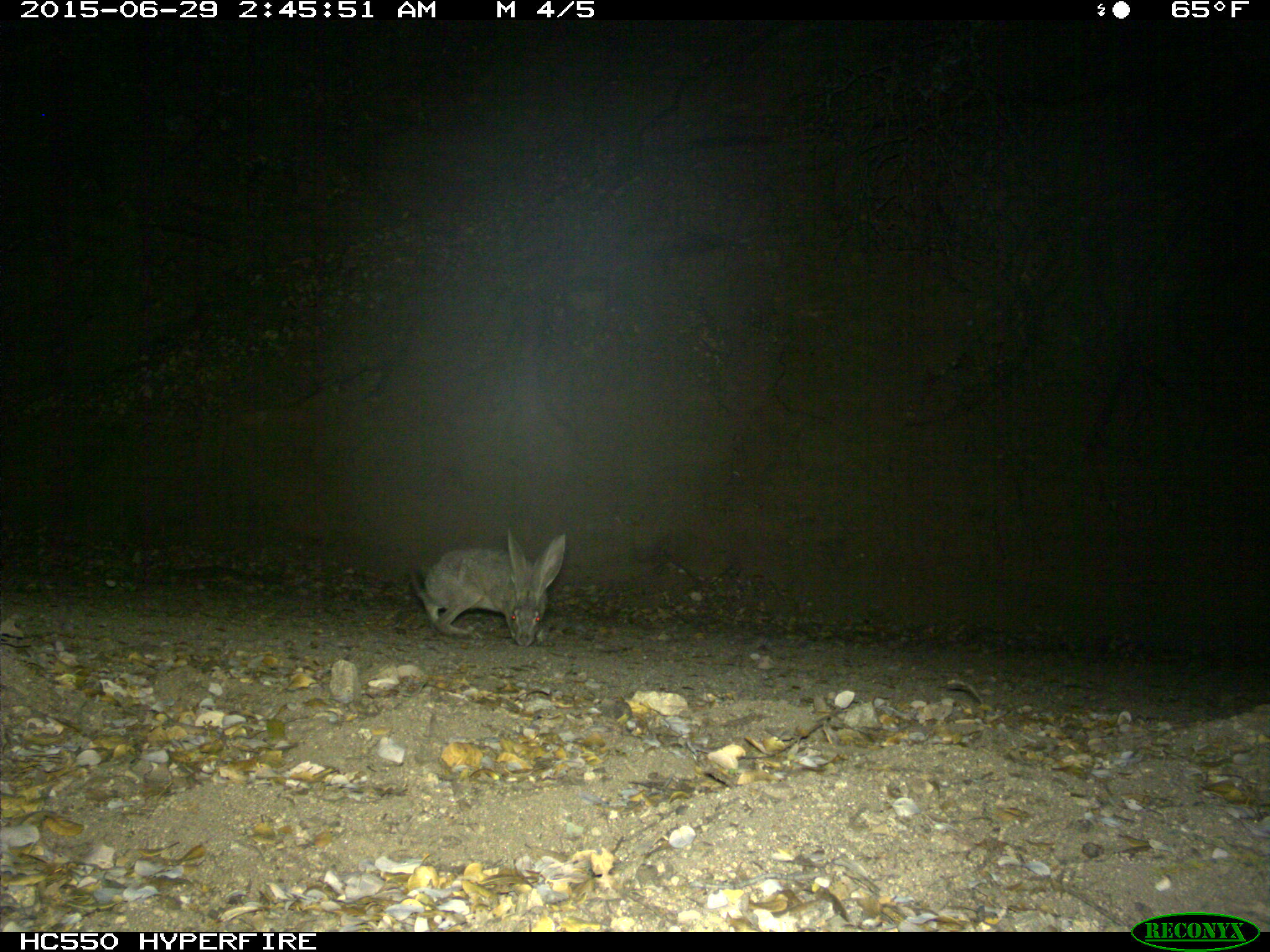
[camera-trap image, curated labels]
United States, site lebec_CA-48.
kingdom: Animalia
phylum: Chordata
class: Mammalia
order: Lagomorpha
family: Leporidae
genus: Lepus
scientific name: Lepus californicus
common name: black-tailed jackrabbit